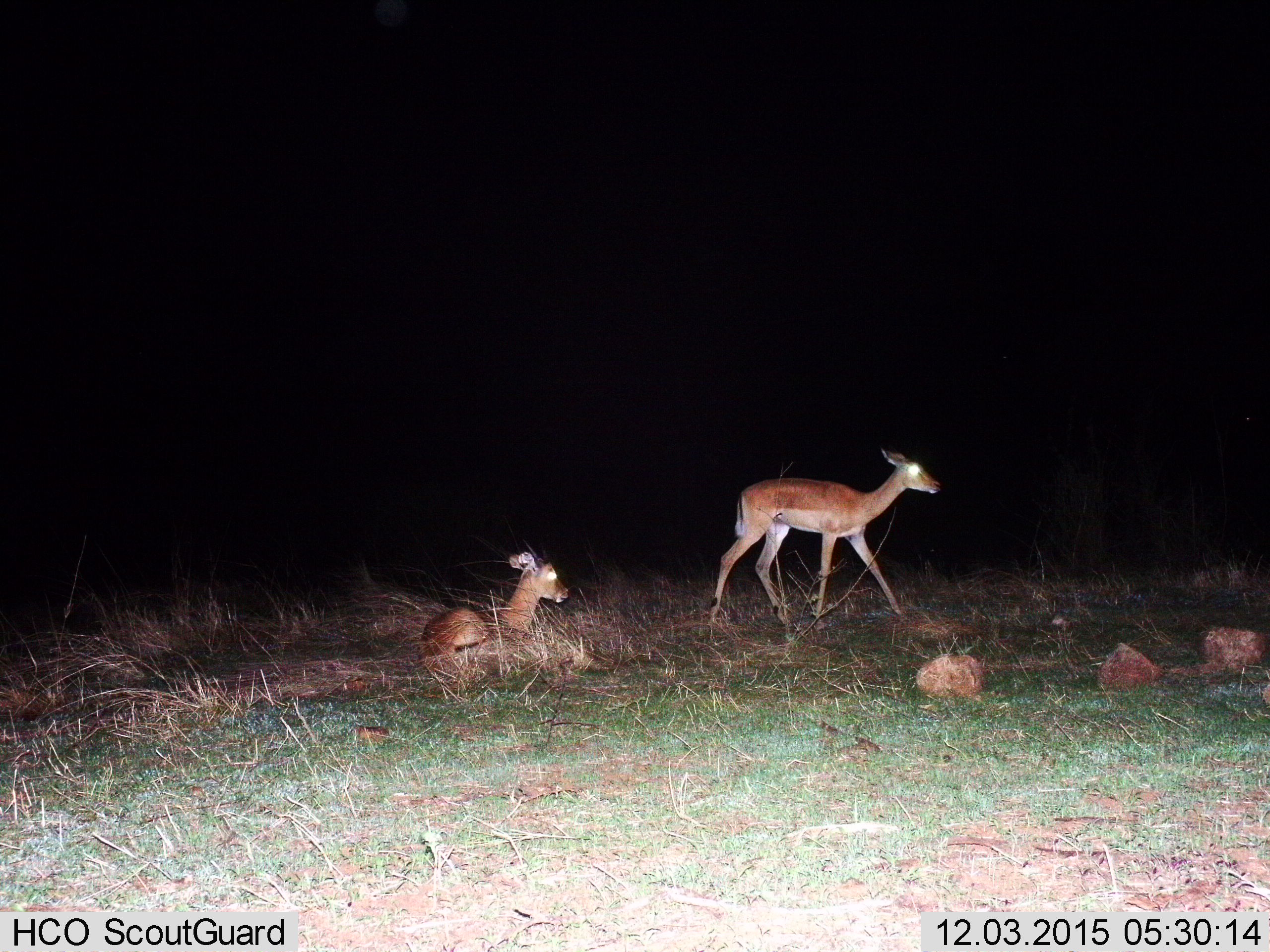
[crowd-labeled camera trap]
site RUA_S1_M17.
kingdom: Animalia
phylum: Chordata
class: Mammalia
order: Artiodactyla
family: Bovidae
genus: Aepyceros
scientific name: Aepyceros melampus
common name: impala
Impala (Aepyceros melampus), count 2. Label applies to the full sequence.